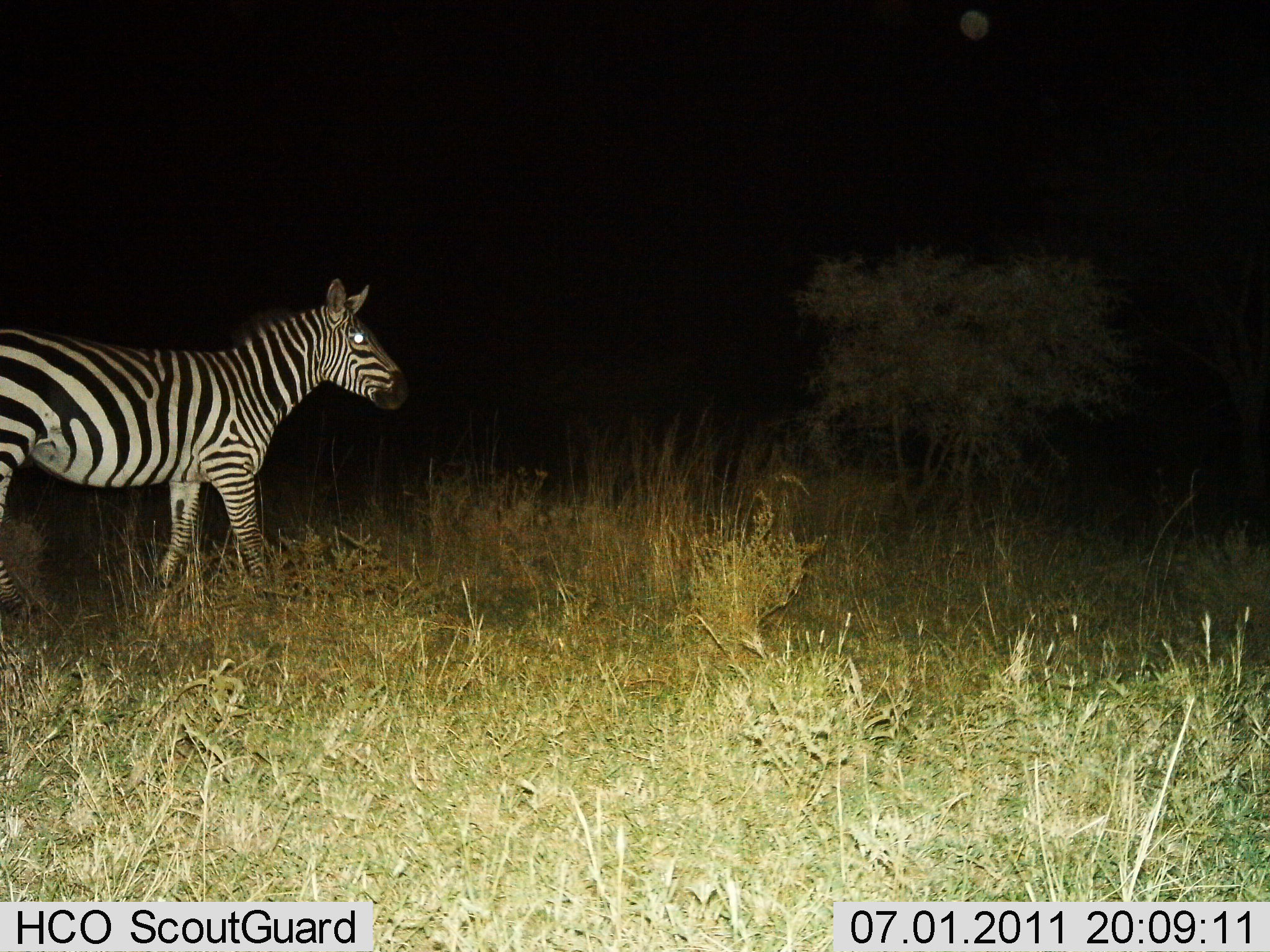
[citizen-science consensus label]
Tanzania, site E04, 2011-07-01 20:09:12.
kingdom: Animalia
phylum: Chordata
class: Mammalia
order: Perissodactyla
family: Equidae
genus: Equus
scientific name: Equus quagga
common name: plains zebra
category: zebra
Zebra (plains zebra) (Equus quagga), count 1. Behavior (volunteer vote fractions): standing 64%, resting 0%, moving 36%, interacting 0%. Young present (vote fraction): 0%. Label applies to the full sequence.